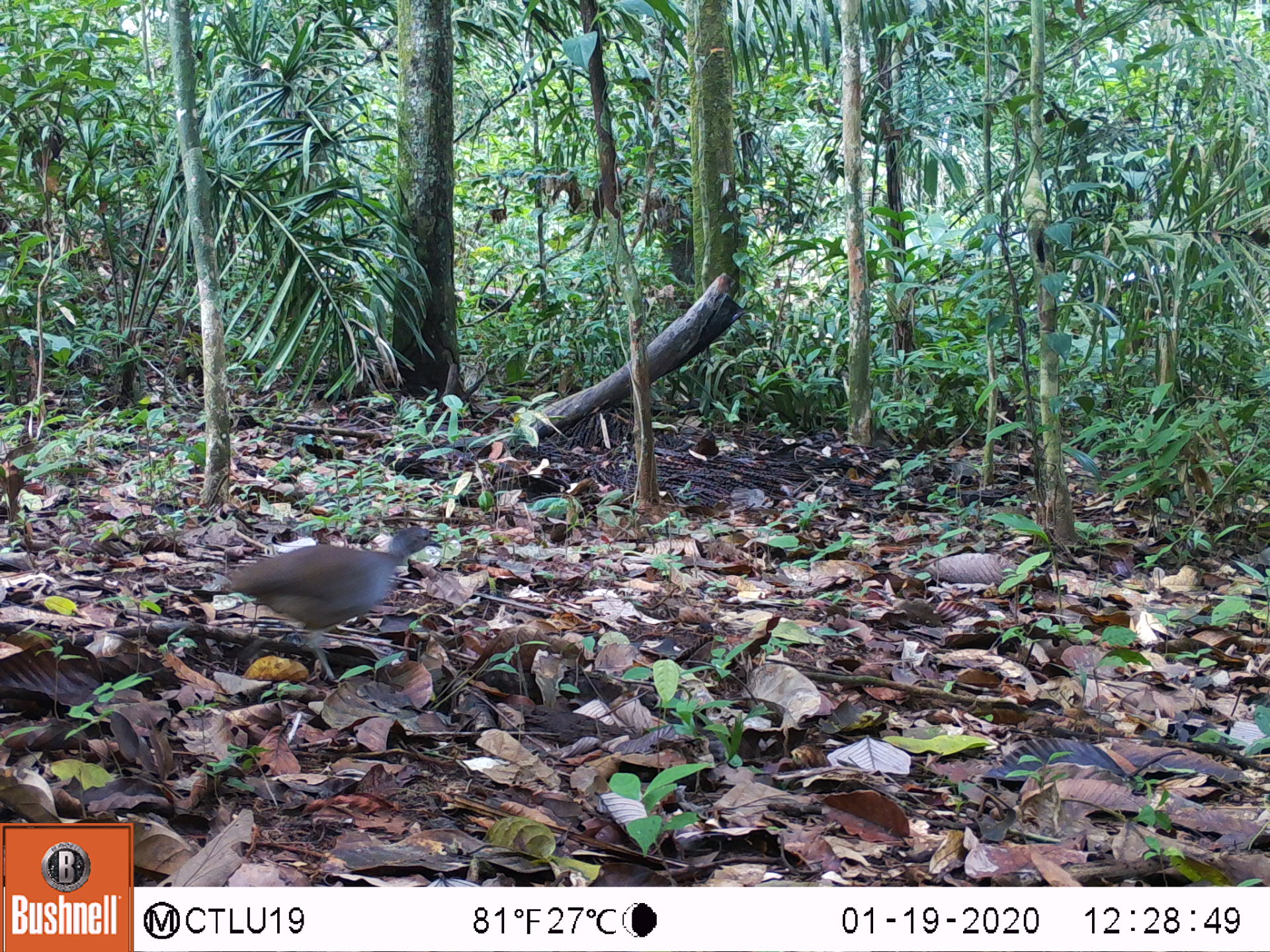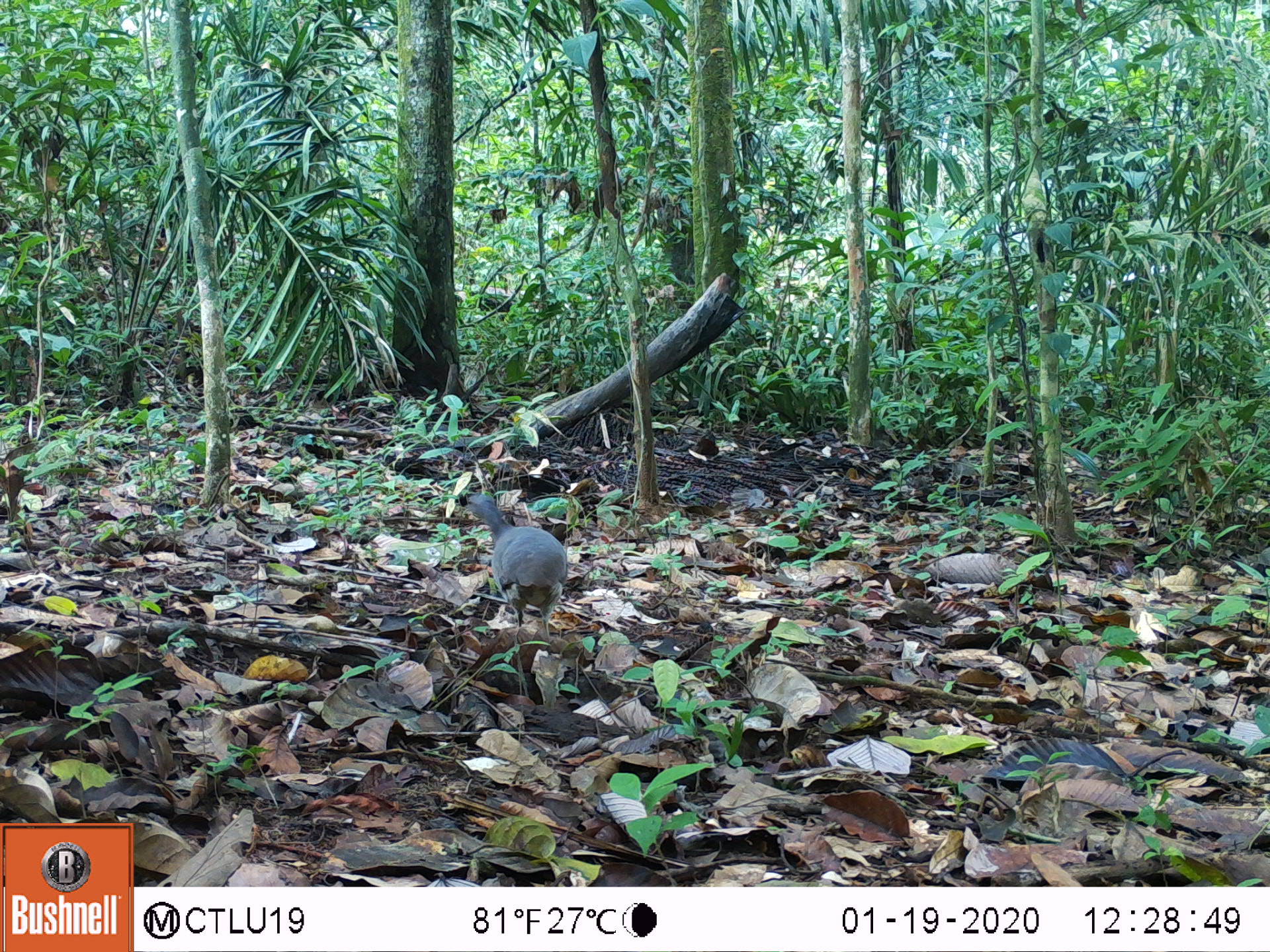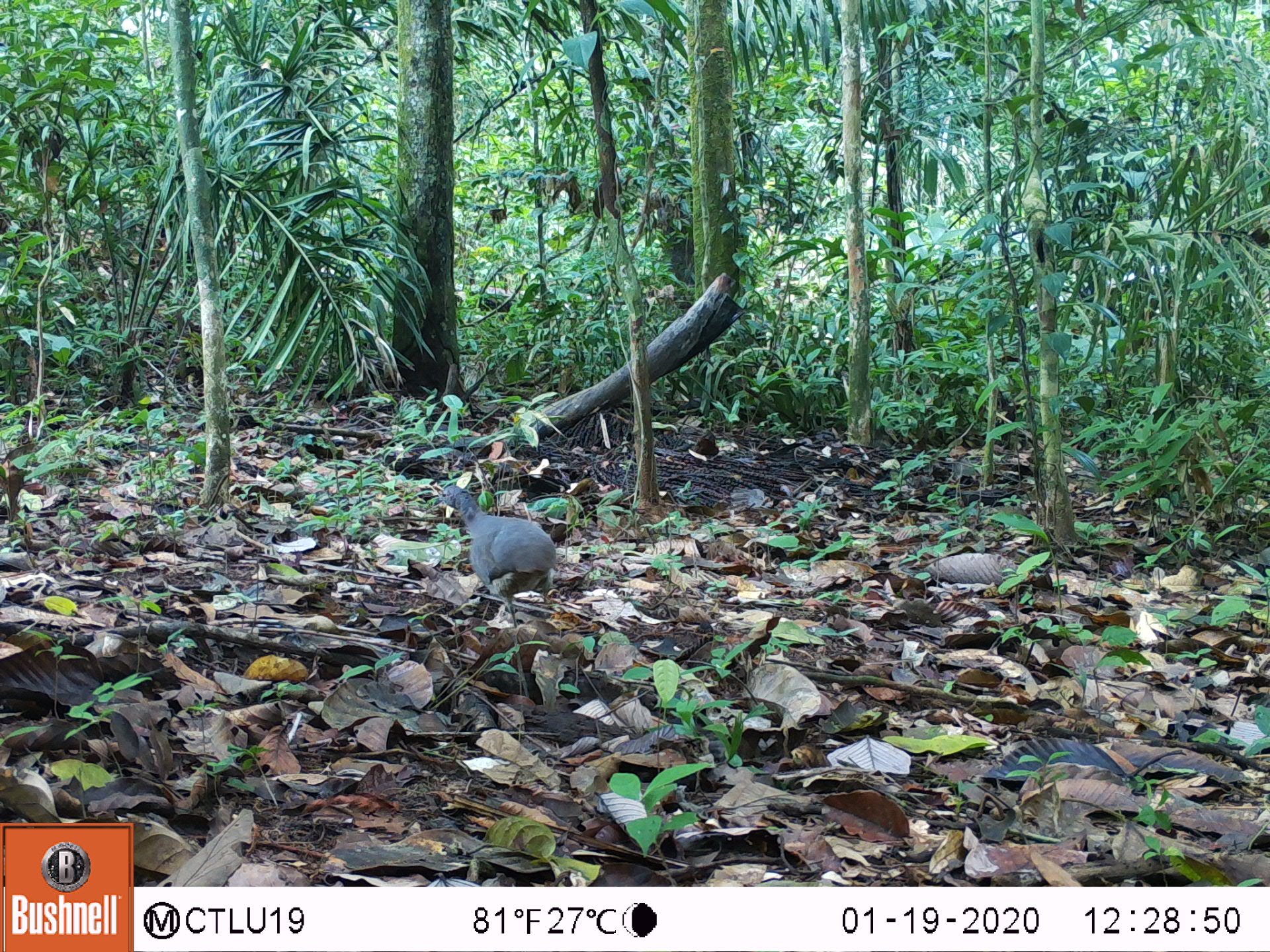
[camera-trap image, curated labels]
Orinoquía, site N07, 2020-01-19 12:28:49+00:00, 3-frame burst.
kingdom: Animalia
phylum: Chordata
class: Aves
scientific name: Aves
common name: bird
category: unknown bird